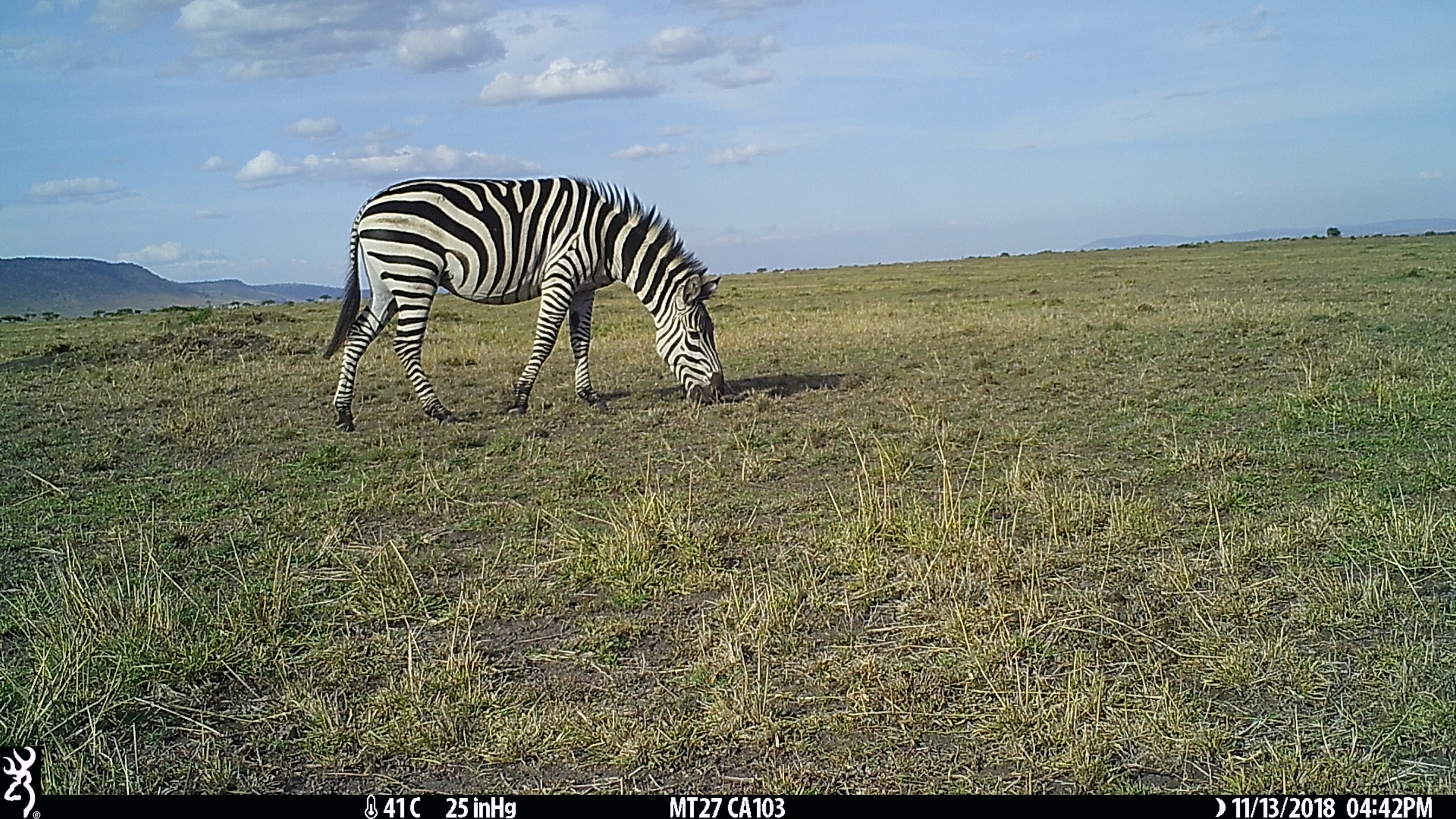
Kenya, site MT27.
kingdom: Animalia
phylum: Chordata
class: Mammalia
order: Perissodactyla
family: Equidae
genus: Equus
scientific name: Equus quagga burchellii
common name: burchell's zebra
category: zebra